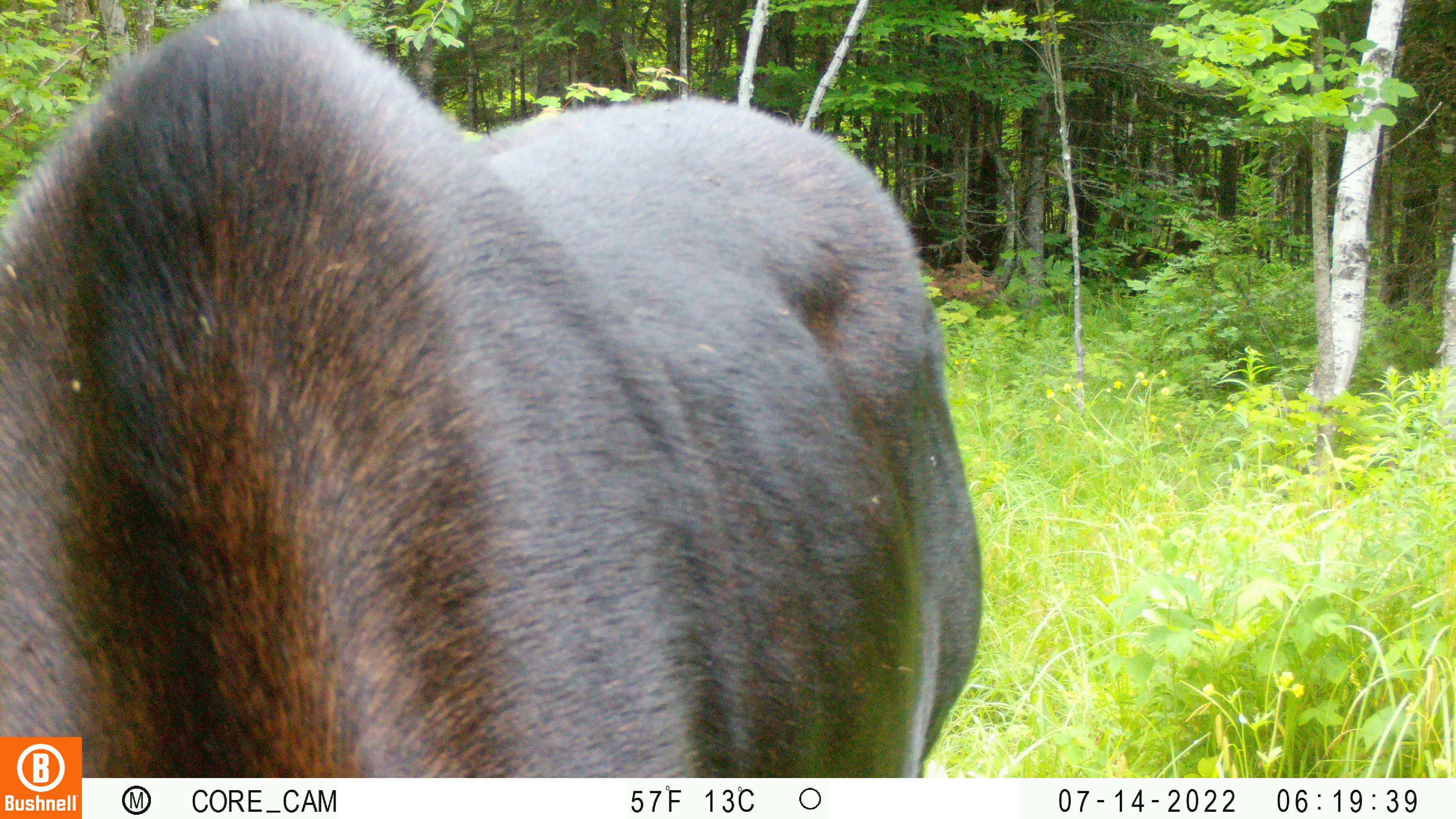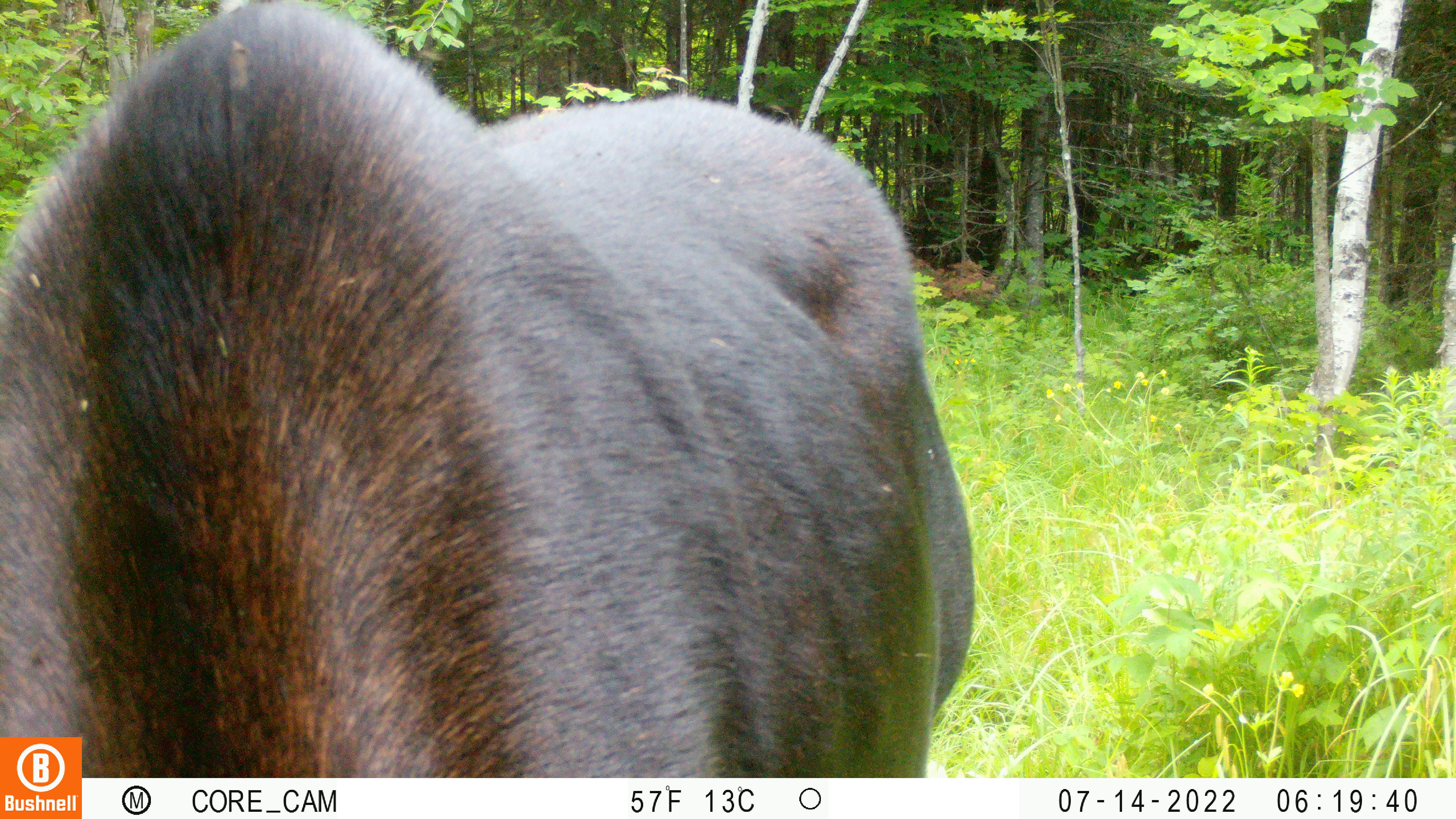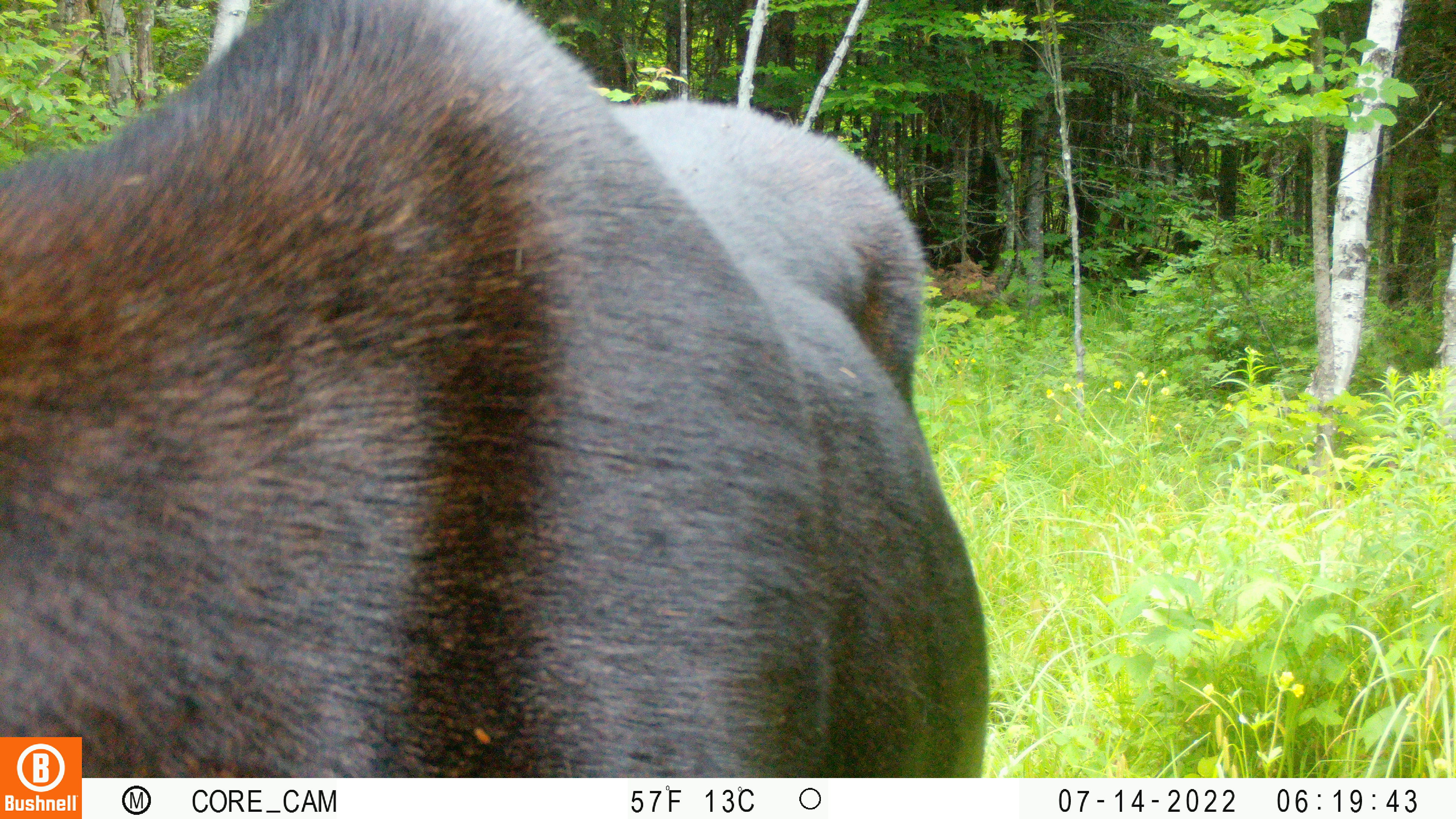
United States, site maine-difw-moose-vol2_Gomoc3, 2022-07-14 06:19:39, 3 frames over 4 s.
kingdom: Animalia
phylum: Chordata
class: Mammalia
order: Artiodactyla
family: Cervidae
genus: Alces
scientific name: Alces alces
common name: moose